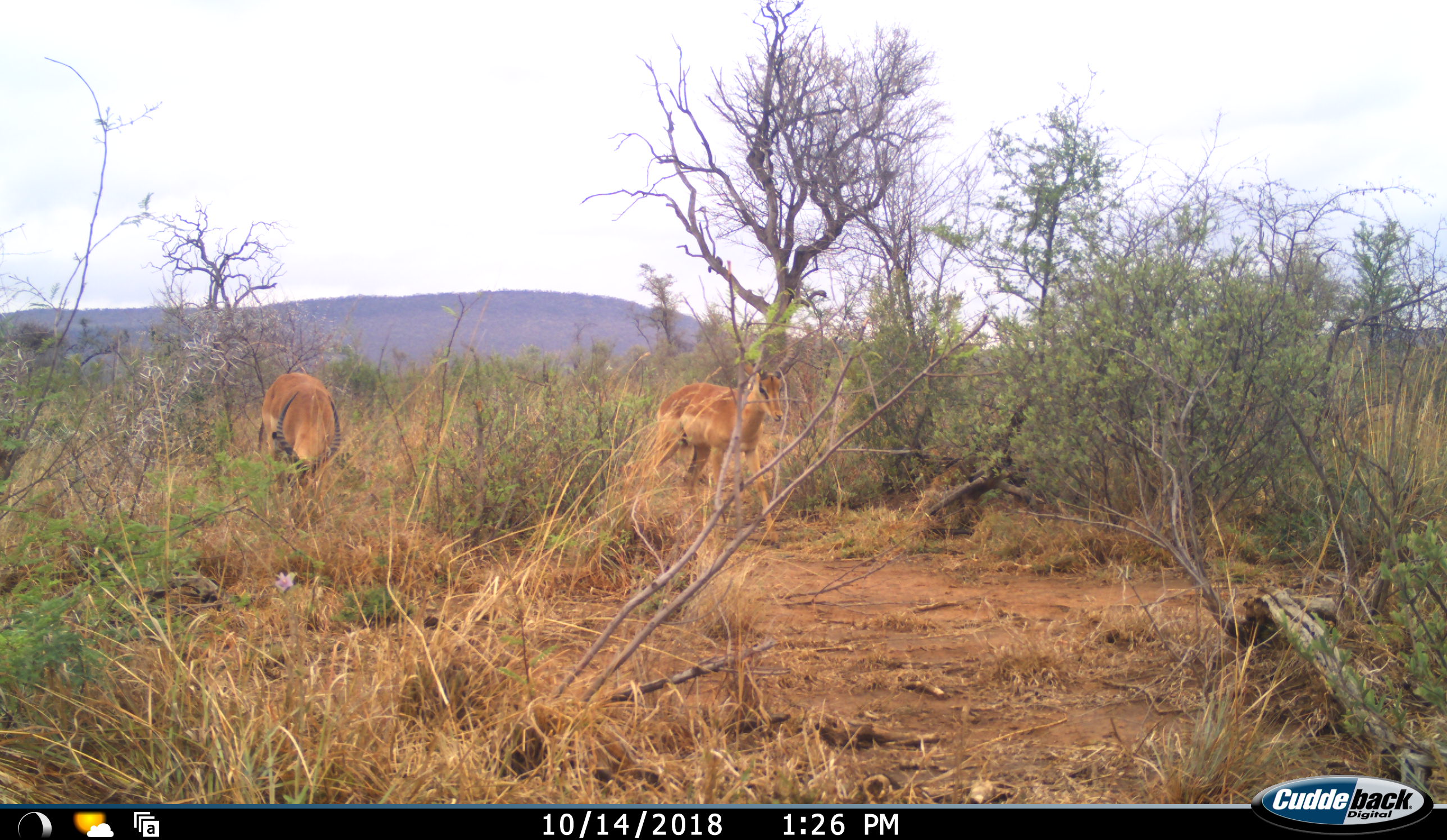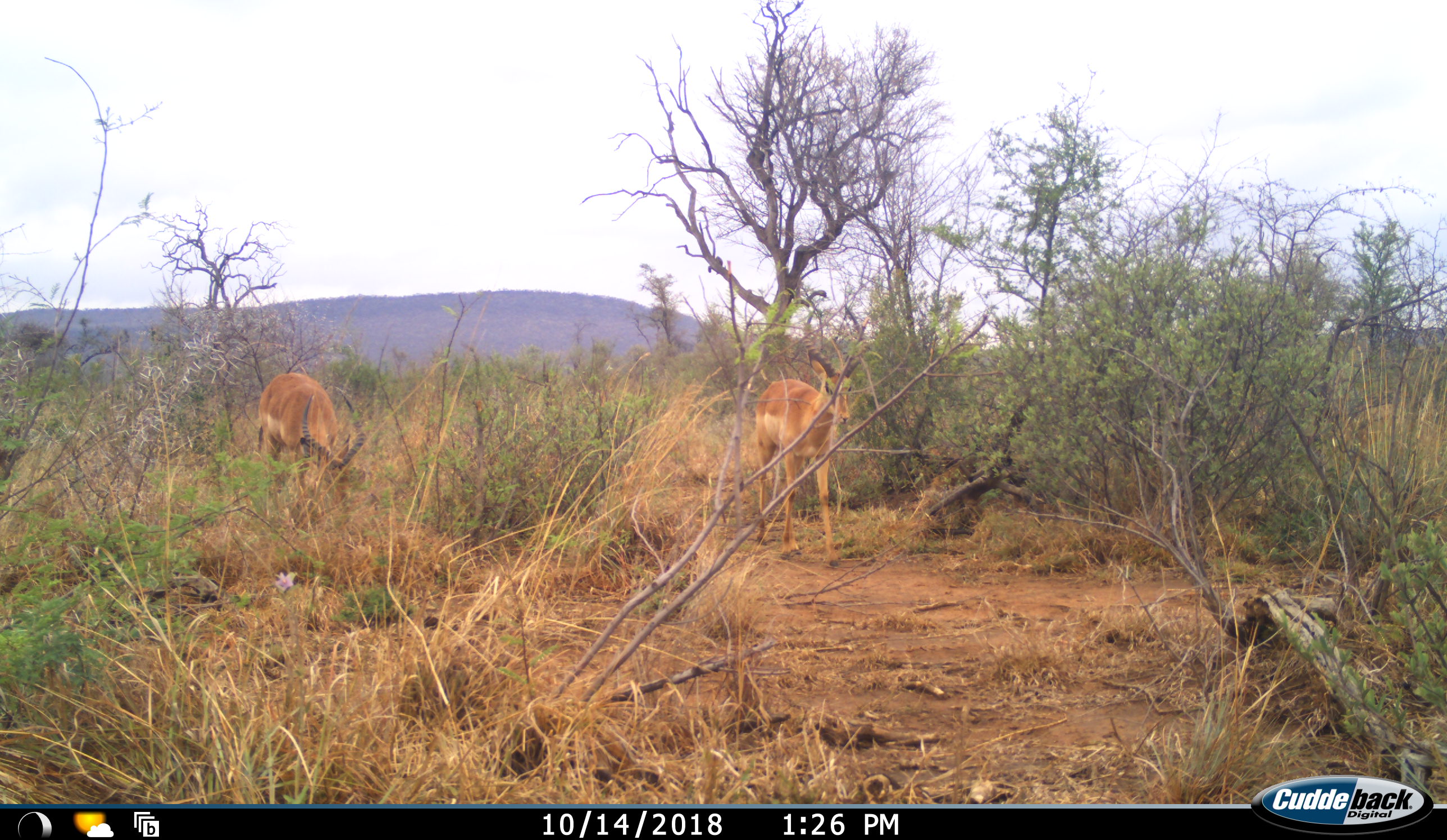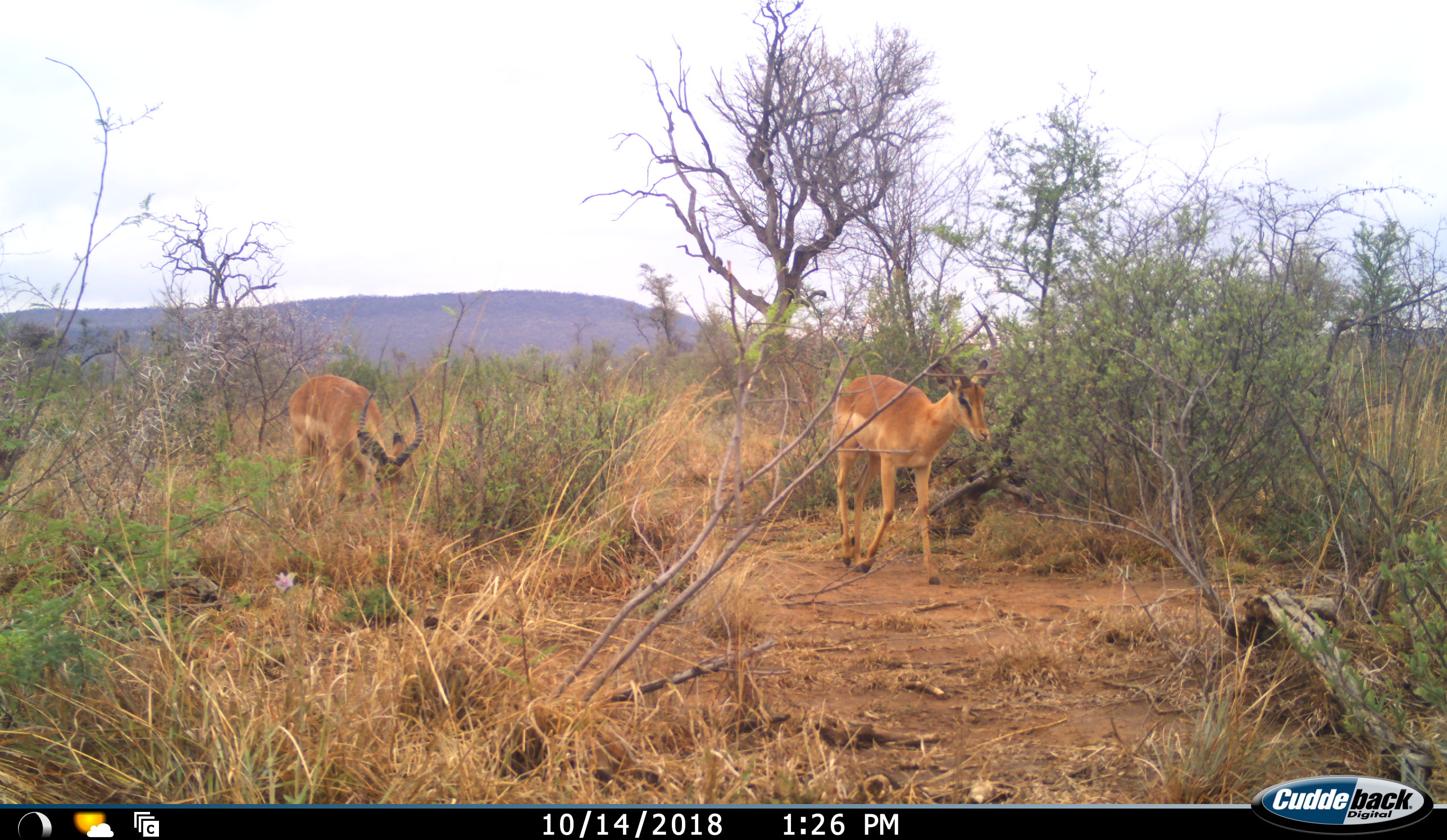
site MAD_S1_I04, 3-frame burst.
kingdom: Animalia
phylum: Chordata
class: Mammalia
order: Artiodactyla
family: Bovidae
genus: Aepyceros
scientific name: Aepyceros melampus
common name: impala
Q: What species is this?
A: Impala (Aepyceros melampus).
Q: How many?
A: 2.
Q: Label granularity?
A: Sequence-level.